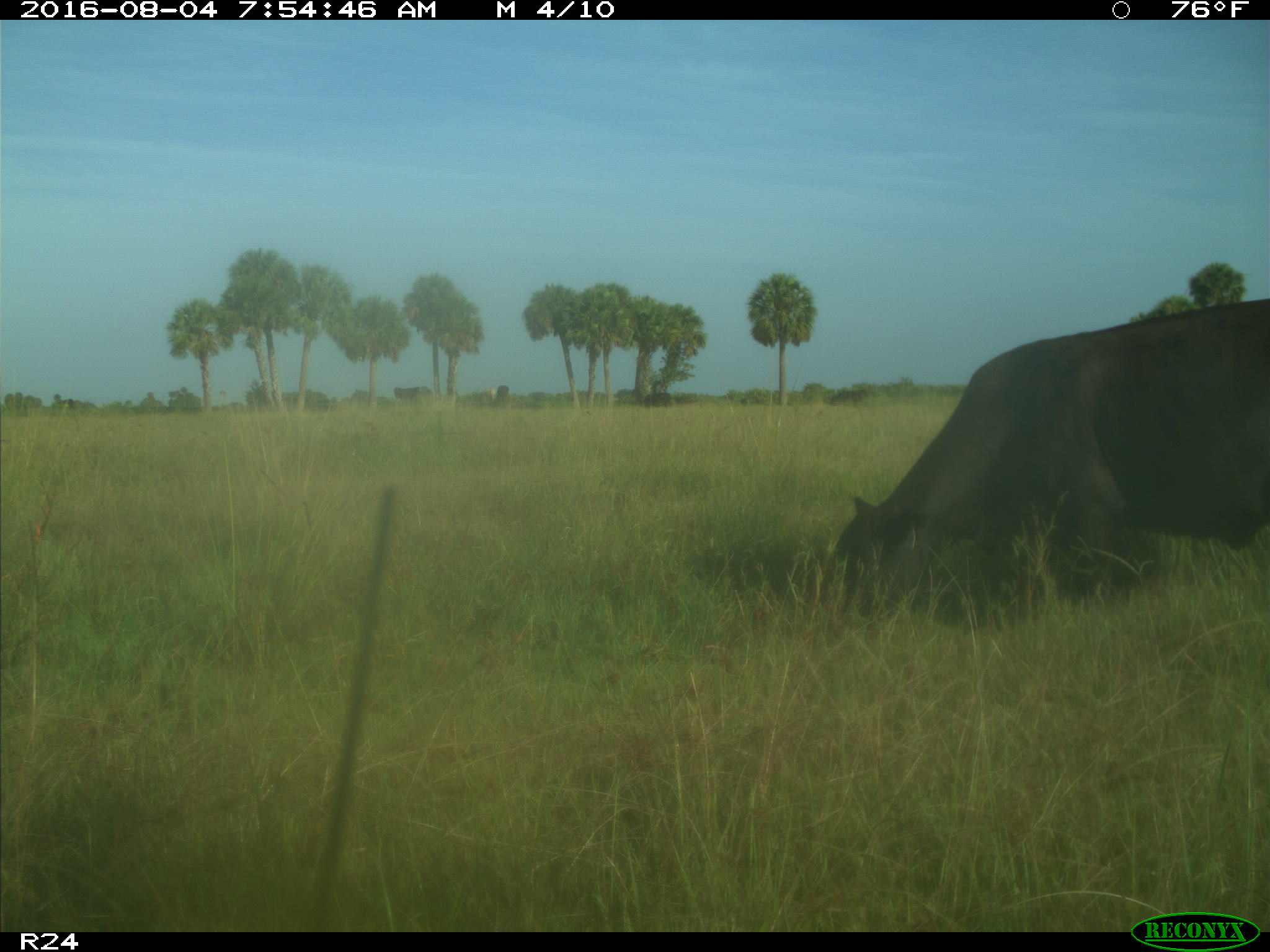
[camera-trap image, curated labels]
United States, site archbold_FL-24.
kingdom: Animalia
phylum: Chordata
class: Mammalia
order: Artiodactyla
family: Bovidae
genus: Bos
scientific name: Bos taurus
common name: domestic cow